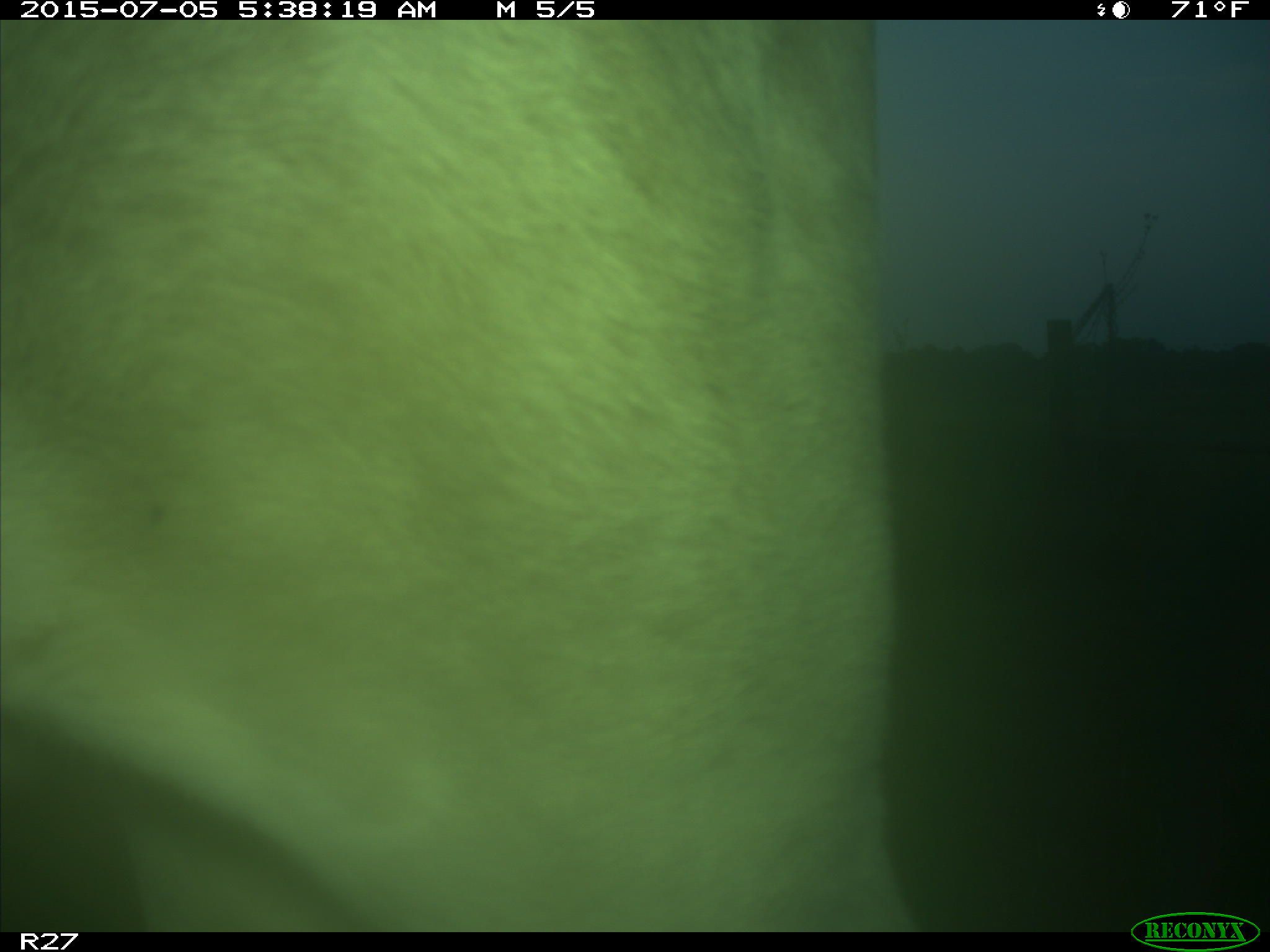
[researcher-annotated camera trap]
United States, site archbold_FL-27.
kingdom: Animalia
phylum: Chordata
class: Mammalia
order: Artiodactyla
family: Bovidae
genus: Bos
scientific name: Bos taurus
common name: domestic cow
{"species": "Bos taurus (domestic cow)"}